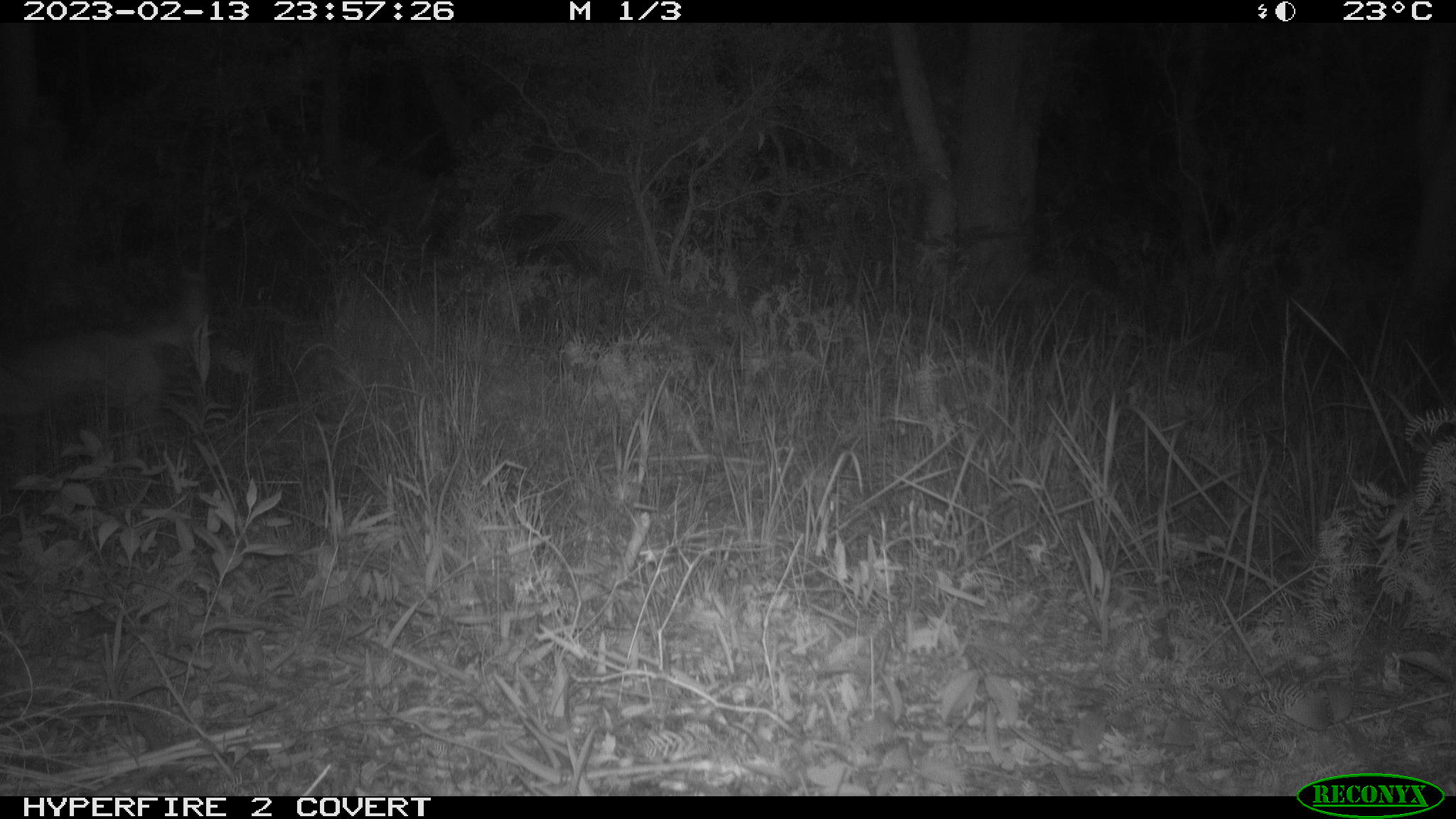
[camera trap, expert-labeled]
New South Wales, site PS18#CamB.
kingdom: Animalia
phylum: Chordata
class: Mammalia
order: Carnivora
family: Canidae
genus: Canis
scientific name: Canis familiaris dingo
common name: dingo